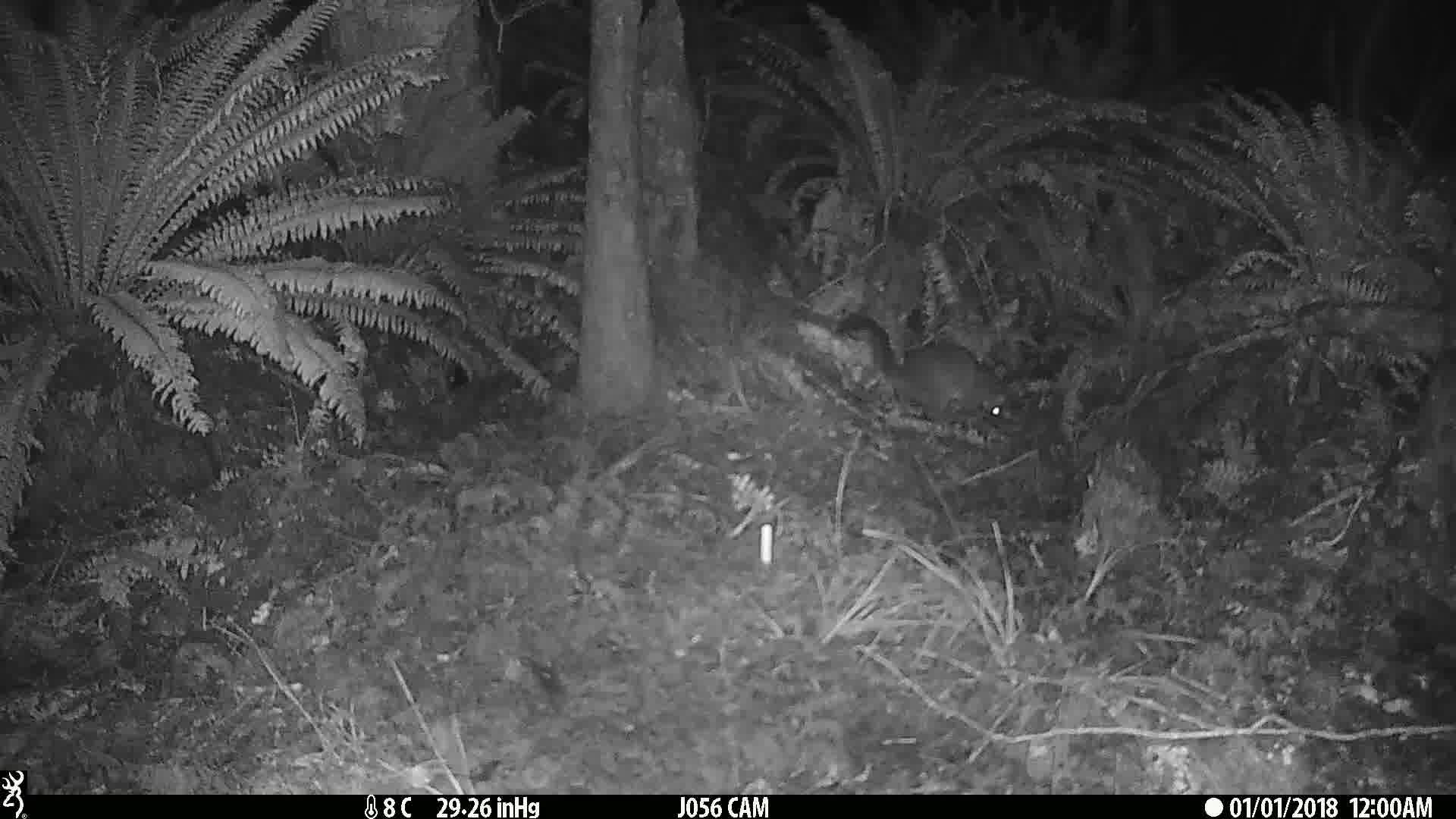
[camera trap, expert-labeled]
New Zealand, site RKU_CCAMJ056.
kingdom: Animalia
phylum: Chordata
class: Mammalia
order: Diprotodontia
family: Phalangeridae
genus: Trichosurus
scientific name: Trichosurus vulpecula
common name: common brushtail possum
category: possum